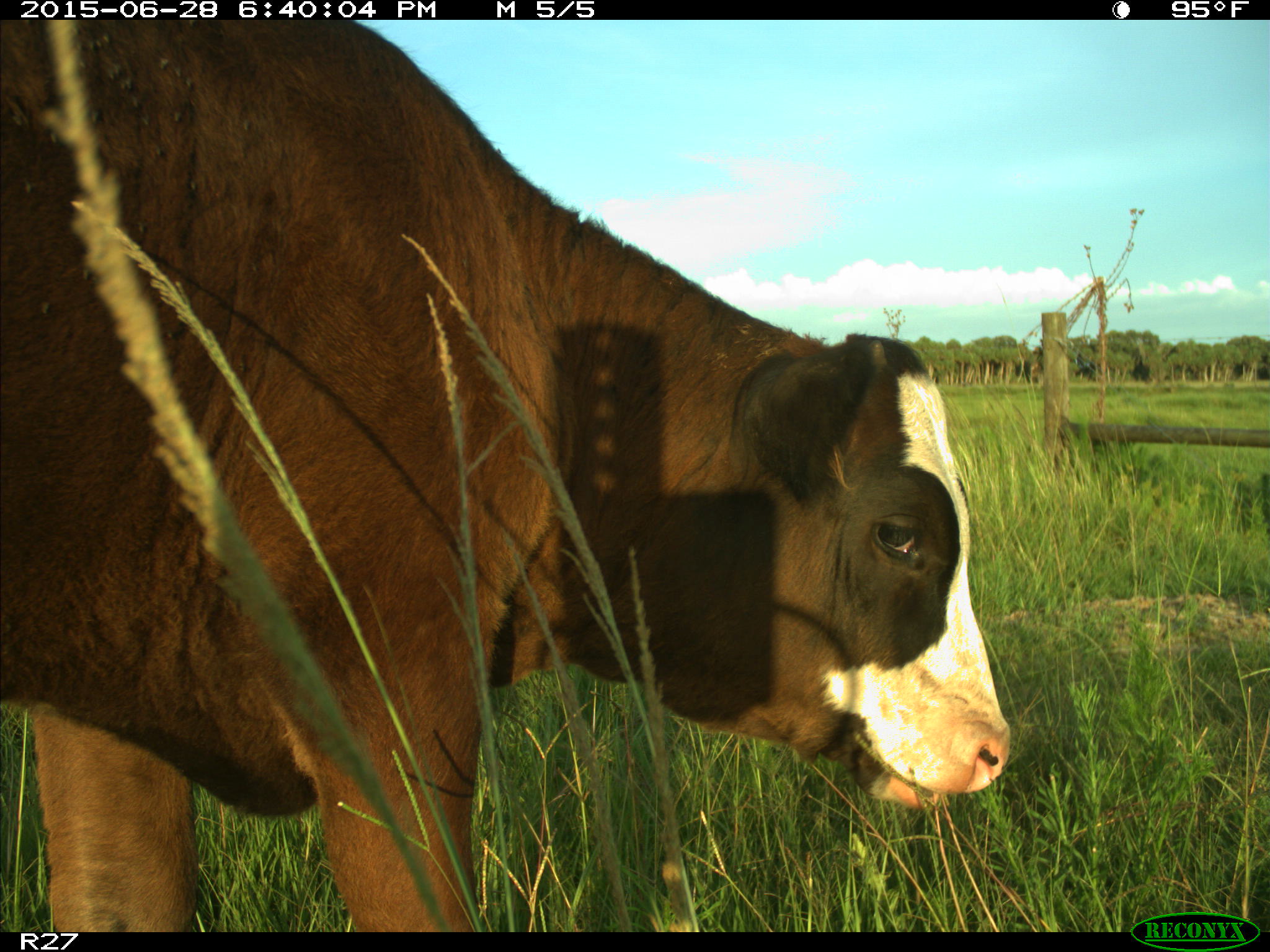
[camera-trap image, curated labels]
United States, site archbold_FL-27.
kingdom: Animalia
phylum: Chordata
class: Mammalia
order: Artiodactyla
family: Bovidae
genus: Bos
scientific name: Bos taurus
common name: domestic cow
Bos taurus (domestic cow).